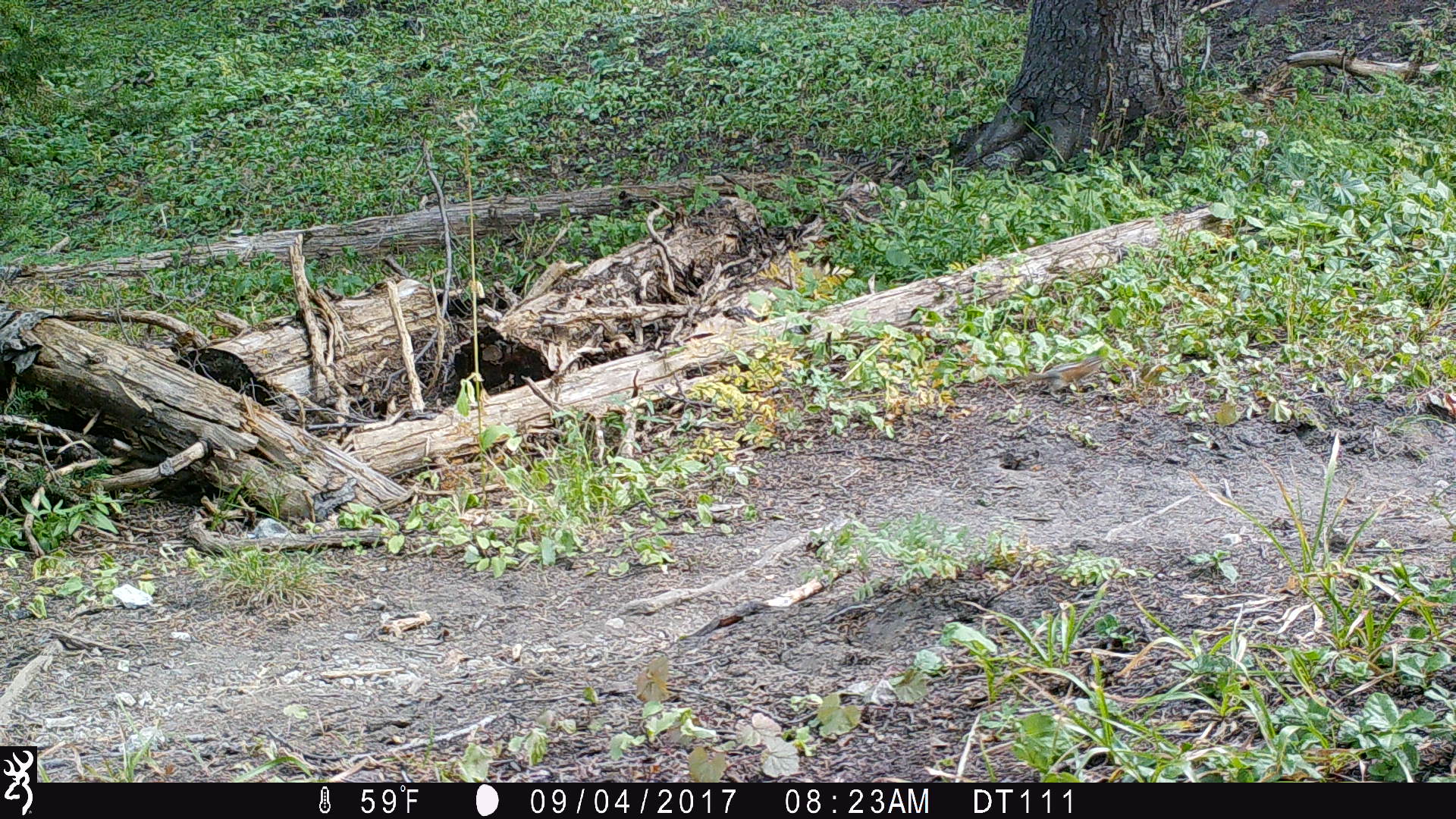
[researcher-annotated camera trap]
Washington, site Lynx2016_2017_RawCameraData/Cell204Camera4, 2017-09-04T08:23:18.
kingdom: Animalia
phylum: Chordata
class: Mammalia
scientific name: Mammalia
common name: small mammal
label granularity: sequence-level